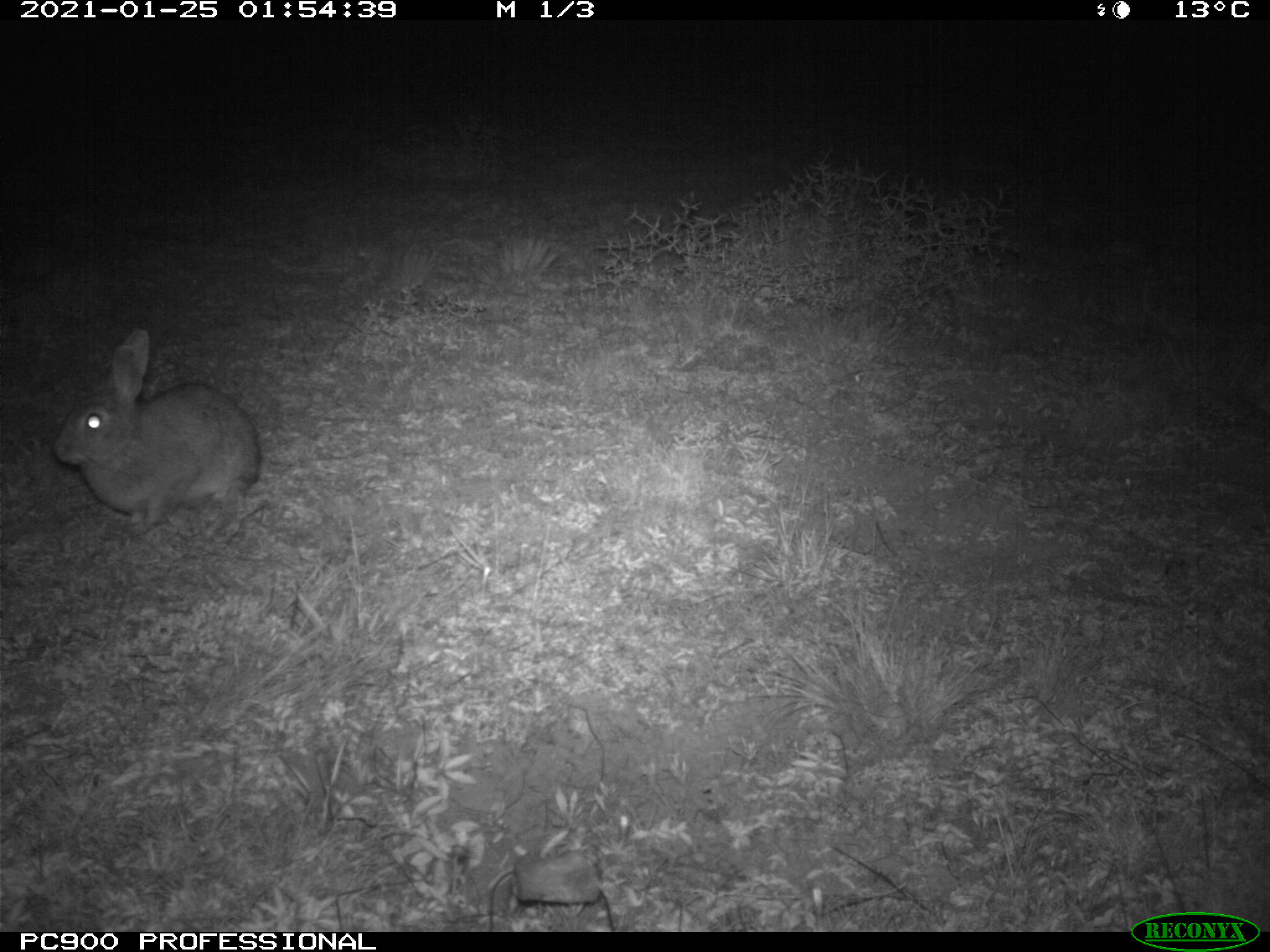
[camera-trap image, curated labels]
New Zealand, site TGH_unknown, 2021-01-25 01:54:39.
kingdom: Animalia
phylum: Chordata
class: Mammalia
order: Lagomorpha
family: Leporidae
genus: Oryctolagus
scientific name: Oryctolagus cuniculus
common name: european rabbit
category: rabbit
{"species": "rabbit (european rabbit) (Oryctolagus cuniculus)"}